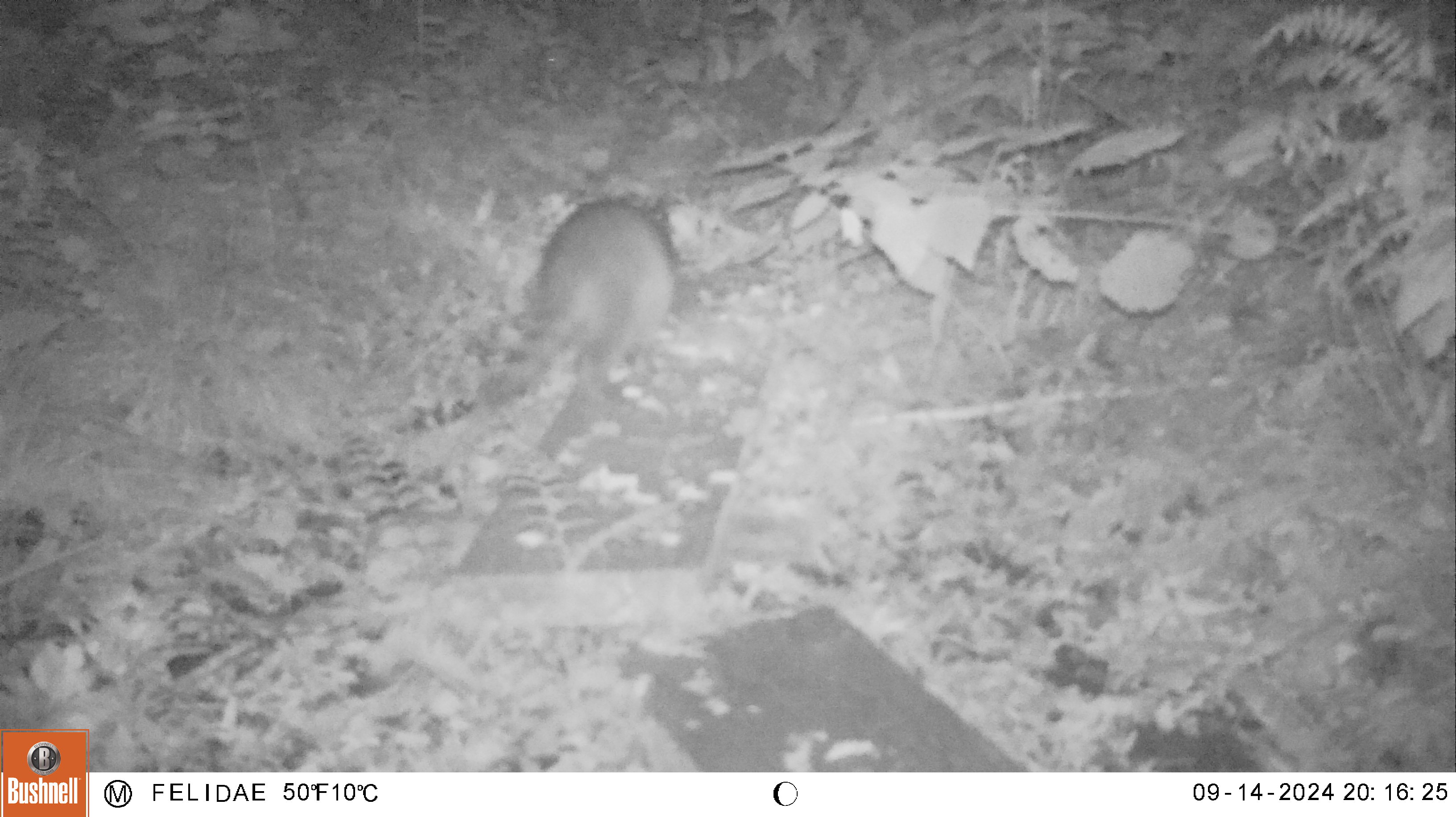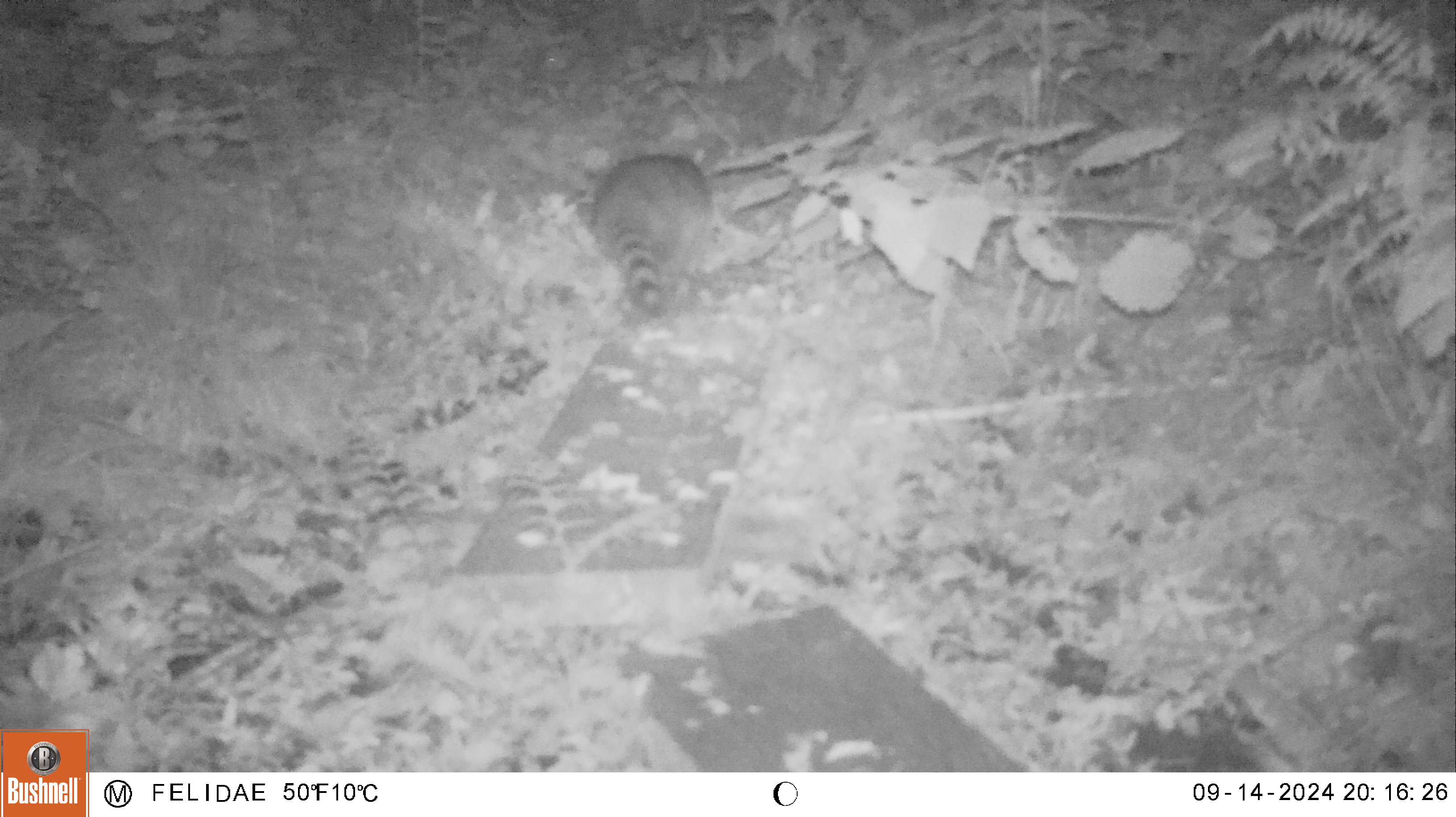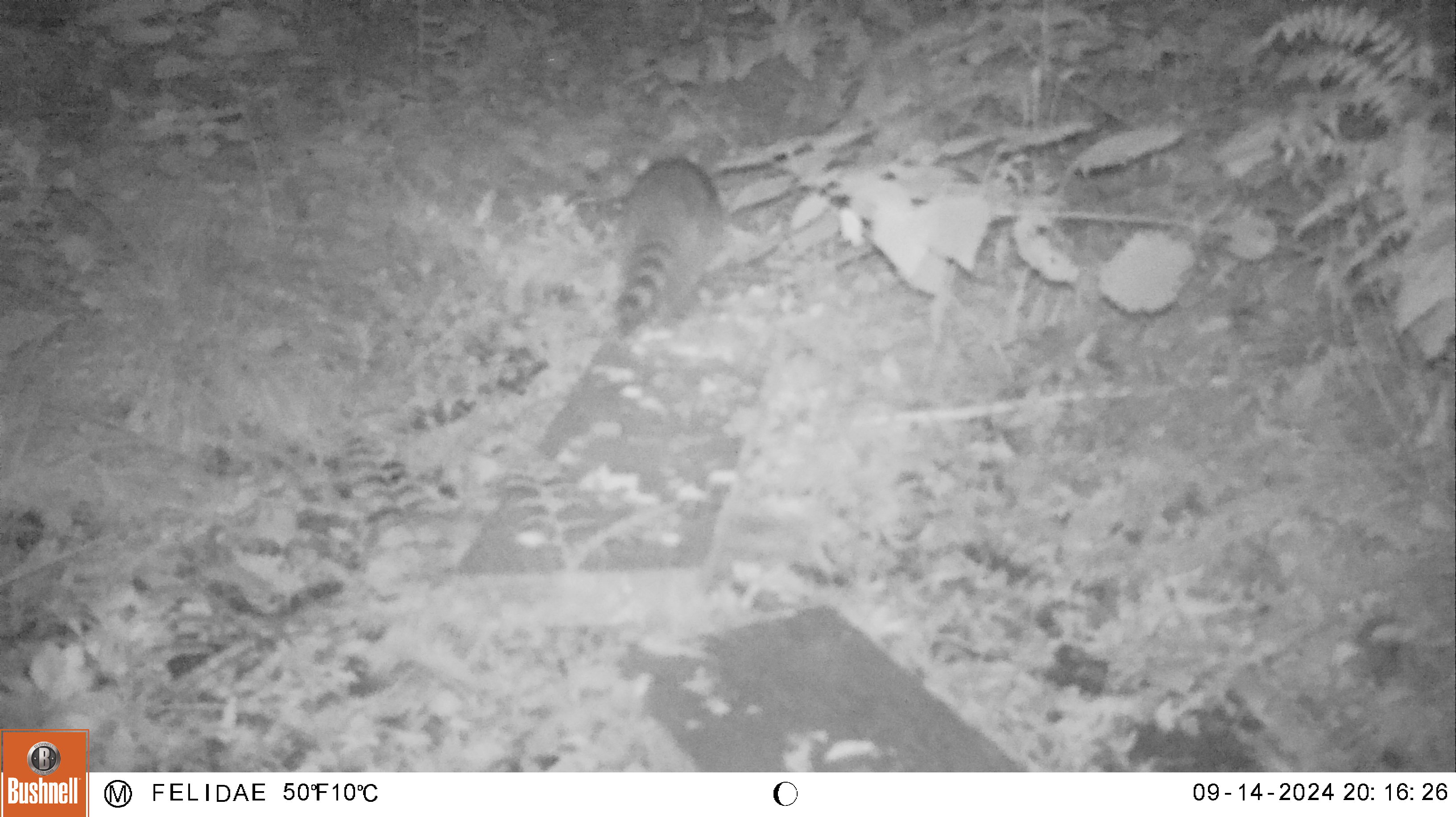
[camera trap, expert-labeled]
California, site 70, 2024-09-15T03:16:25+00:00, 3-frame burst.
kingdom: Animalia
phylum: Chordata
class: Mammalia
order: Carnivora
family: Procyonidae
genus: Procyon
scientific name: Procyon lotor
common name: raccoon